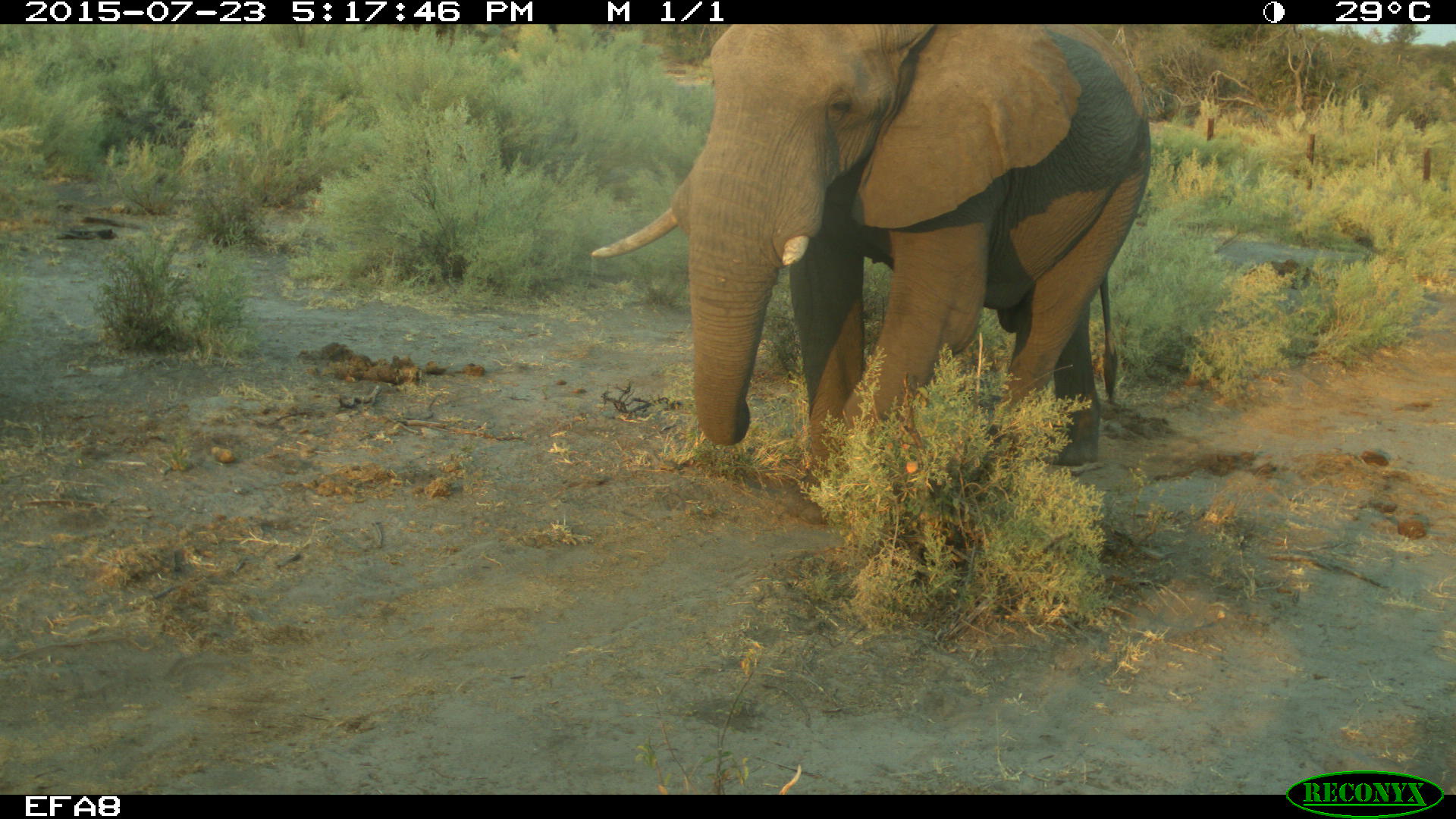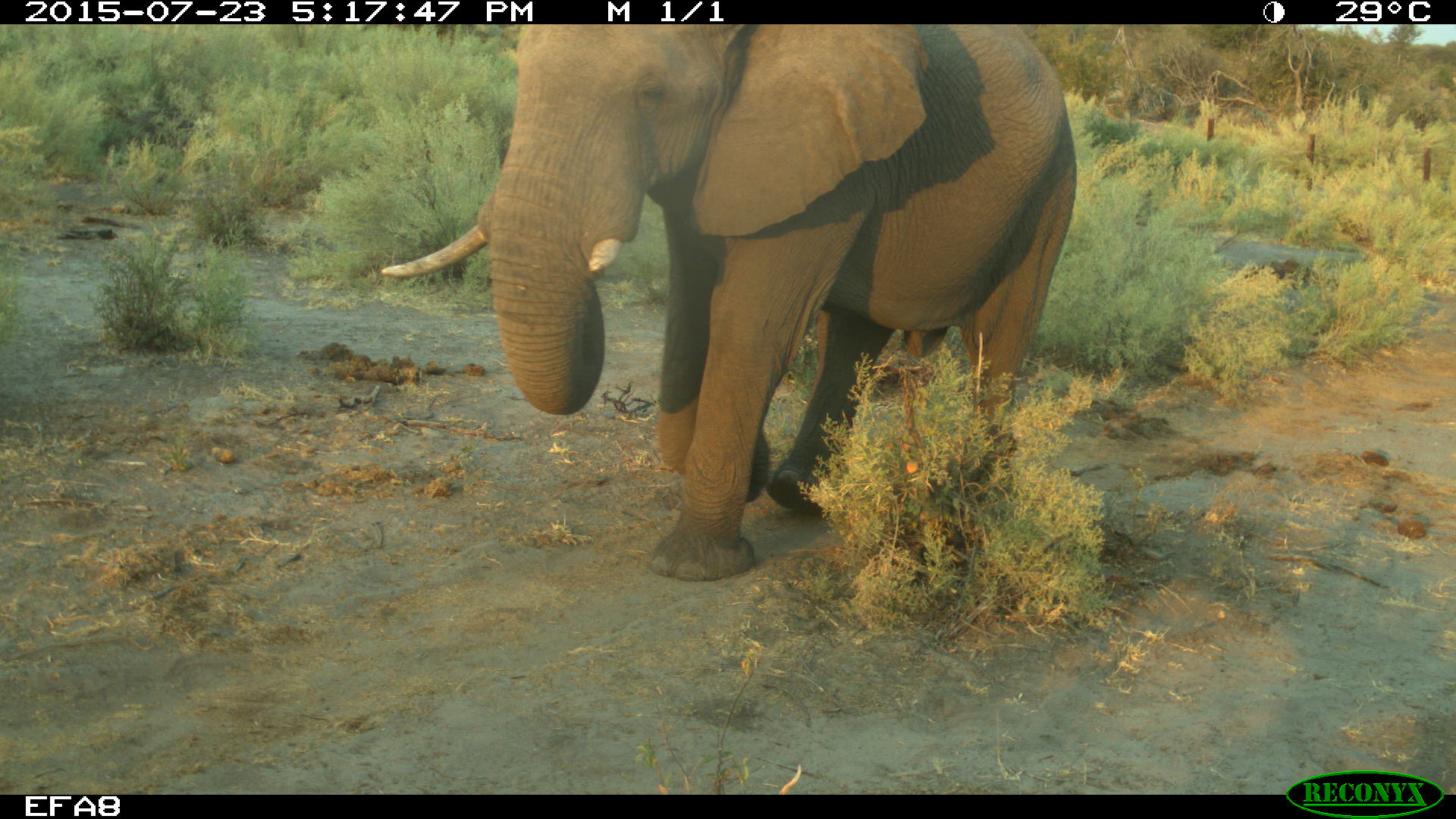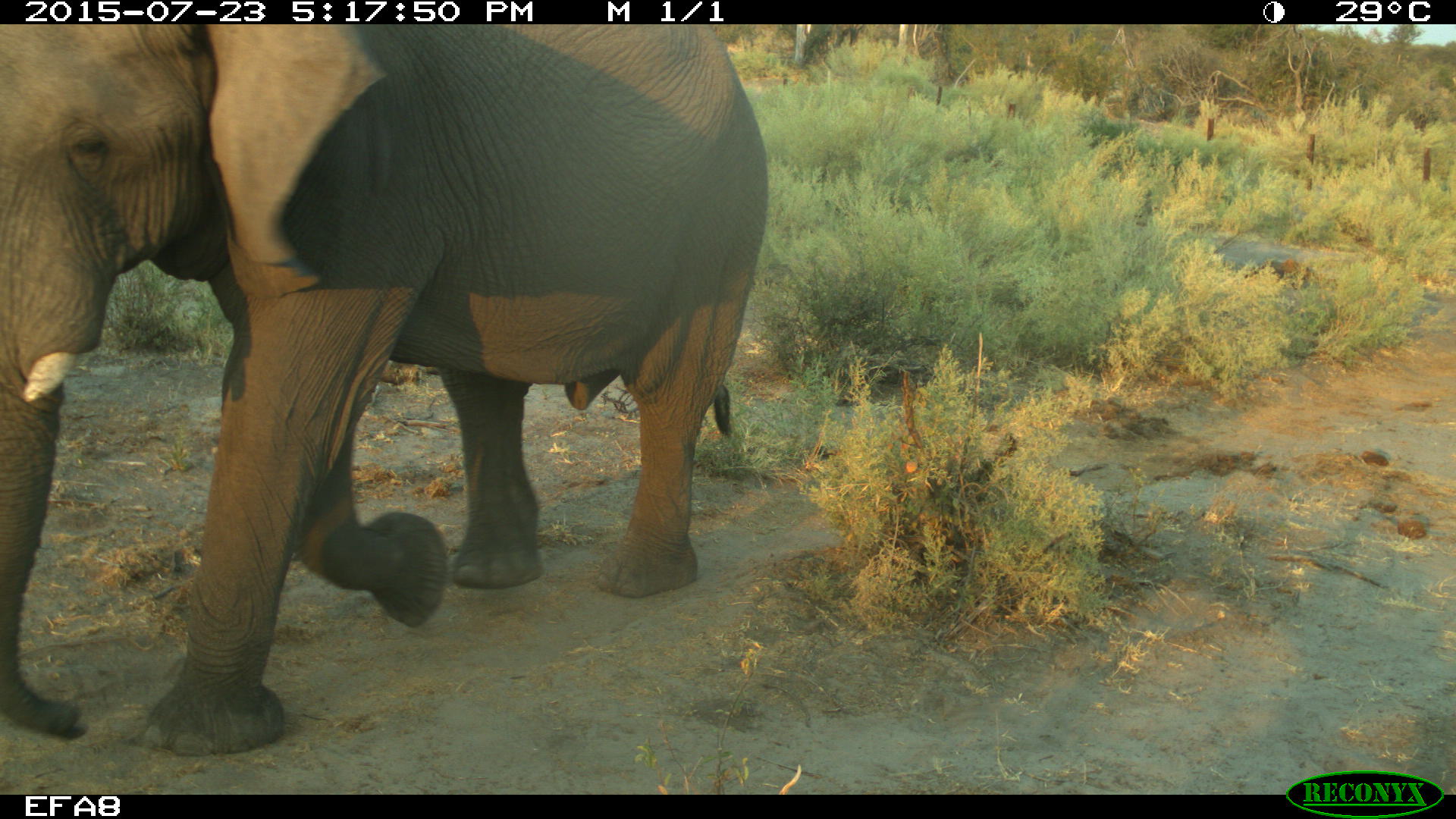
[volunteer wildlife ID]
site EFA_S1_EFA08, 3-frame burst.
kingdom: Animalia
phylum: Chordata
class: Mammalia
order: Proboscidea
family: Elephantidae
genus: Loxodonta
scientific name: Loxodonta africana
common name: african bush elephant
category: elephant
Elephant (african bush elephant) (Loxodonta africana), count 1. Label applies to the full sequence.